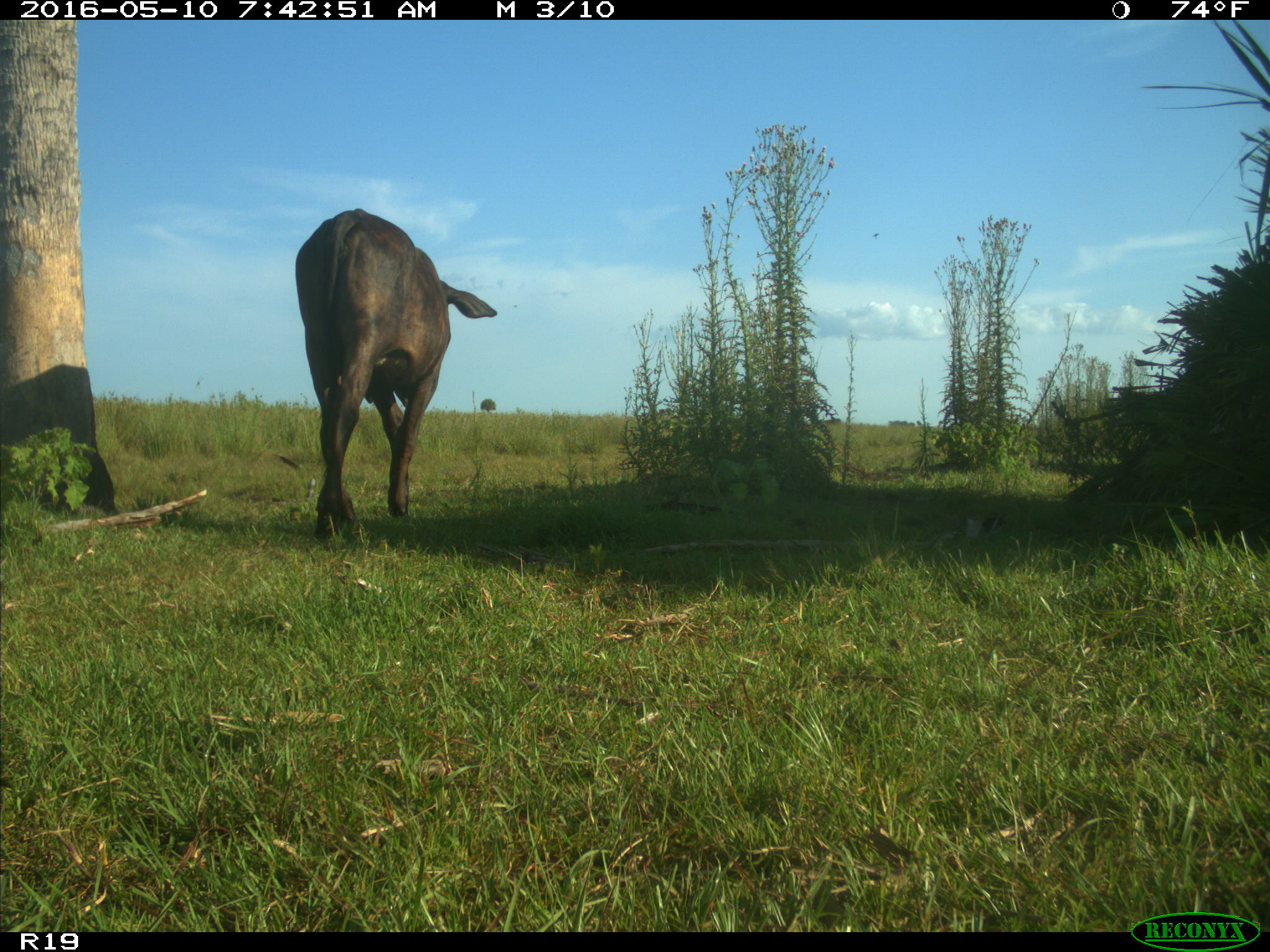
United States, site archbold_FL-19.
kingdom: Animalia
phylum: Chordata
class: Mammalia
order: Artiodactyla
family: Bovidae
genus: Bos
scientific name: Bos taurus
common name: domestic cow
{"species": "Bos taurus (domestic cow)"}